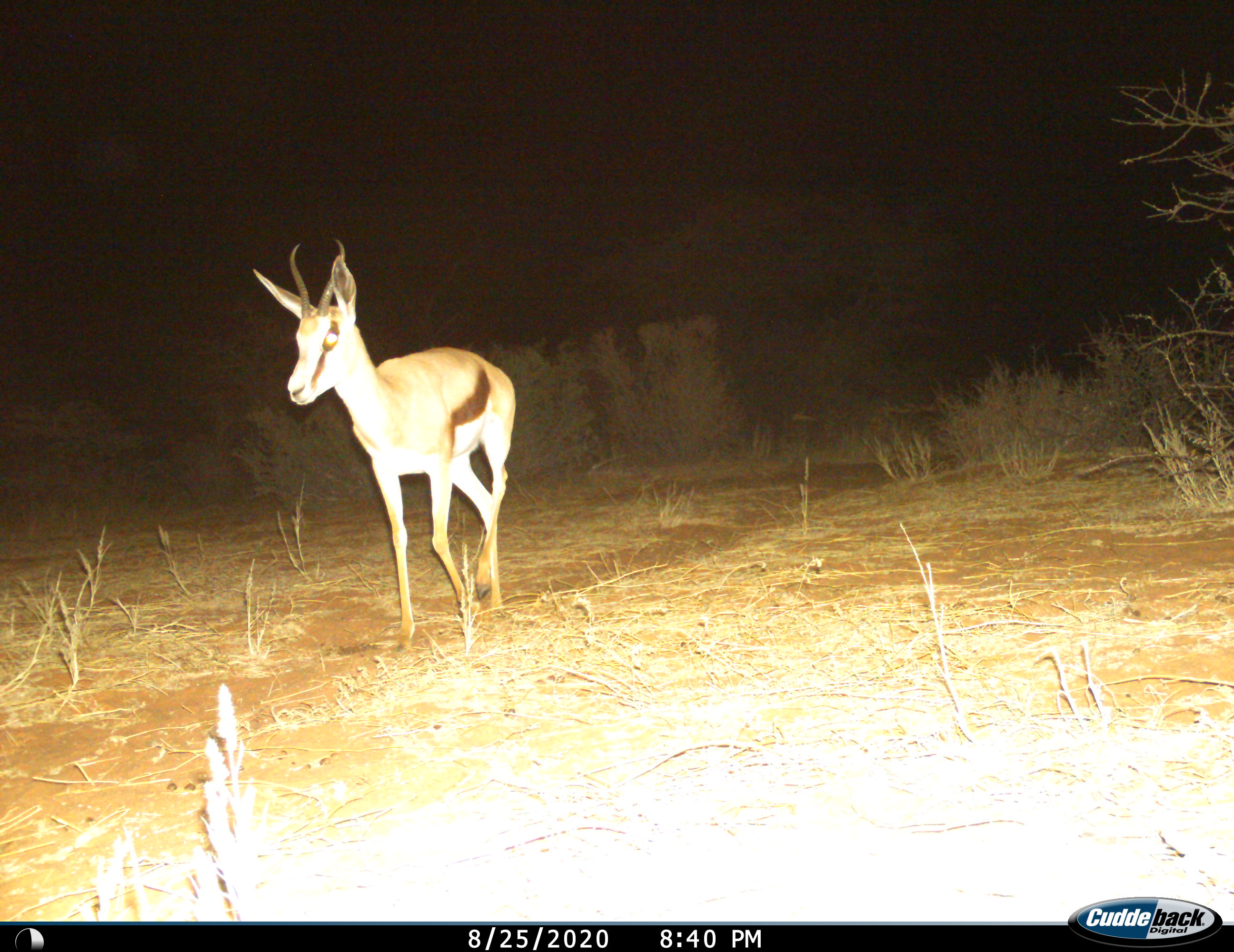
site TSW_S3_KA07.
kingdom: Animalia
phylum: Chordata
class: Mammalia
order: Artiodactyla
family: Bovidae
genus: Antidorcas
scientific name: Antidorcas marsupialis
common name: springbok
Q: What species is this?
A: Springbok (Antidorcas marsupialis).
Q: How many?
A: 1.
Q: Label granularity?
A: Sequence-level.